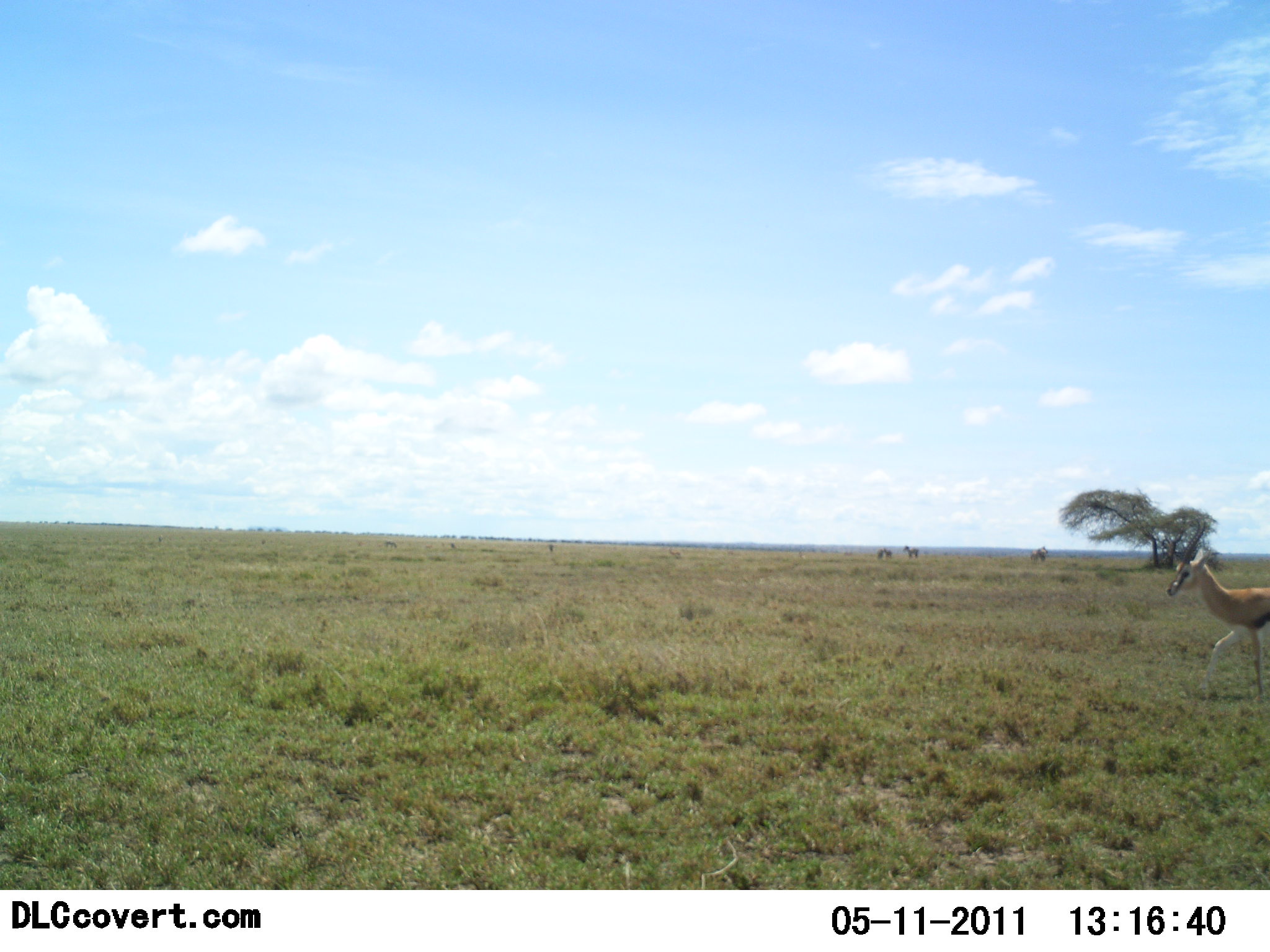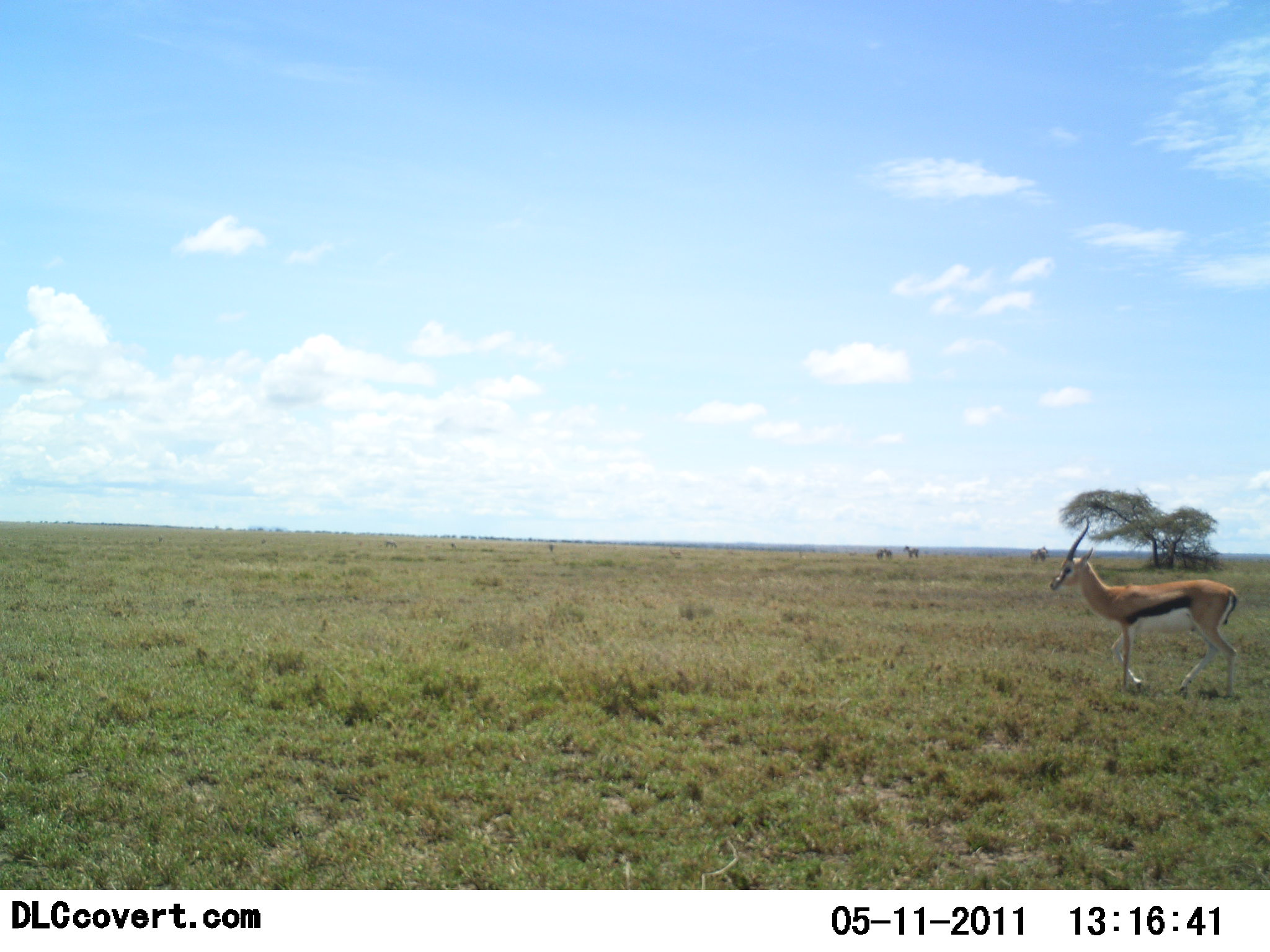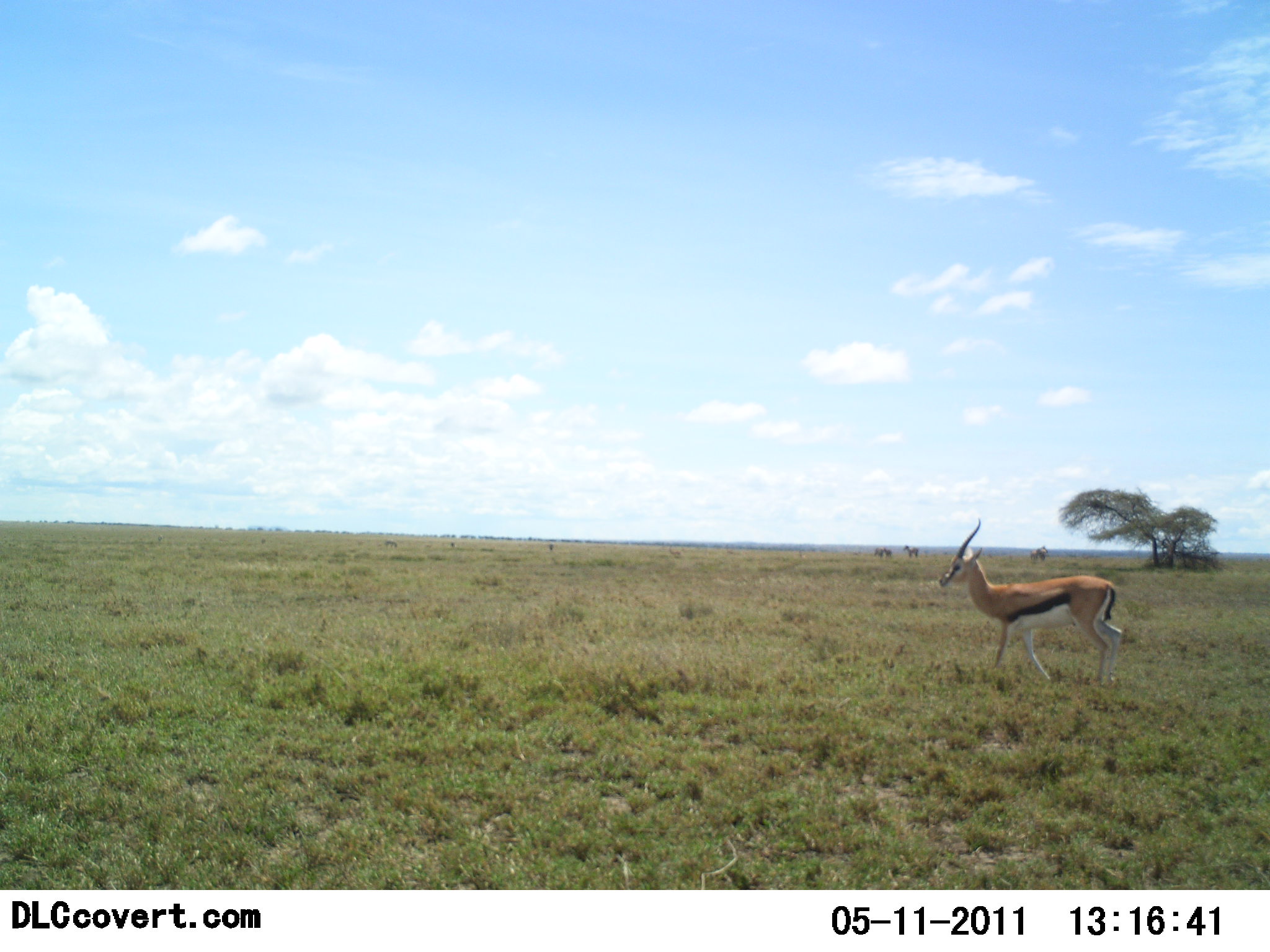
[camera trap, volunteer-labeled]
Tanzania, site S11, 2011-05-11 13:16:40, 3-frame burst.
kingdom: Animalia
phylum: Chordata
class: Mammalia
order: Artiodactyla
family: Bovidae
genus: Eudorcas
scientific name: Eudorcas thomsonii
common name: thomson's gazelle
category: gazellethomsons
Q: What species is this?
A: Gazellethomsons (thomson's gazelle) (Eudorcas thomsonii).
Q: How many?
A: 1.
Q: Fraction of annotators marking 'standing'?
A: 10%.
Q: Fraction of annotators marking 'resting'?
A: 0%.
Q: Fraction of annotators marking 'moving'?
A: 90%.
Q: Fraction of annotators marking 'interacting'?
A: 0%.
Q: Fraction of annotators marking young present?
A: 0%.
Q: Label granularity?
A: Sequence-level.